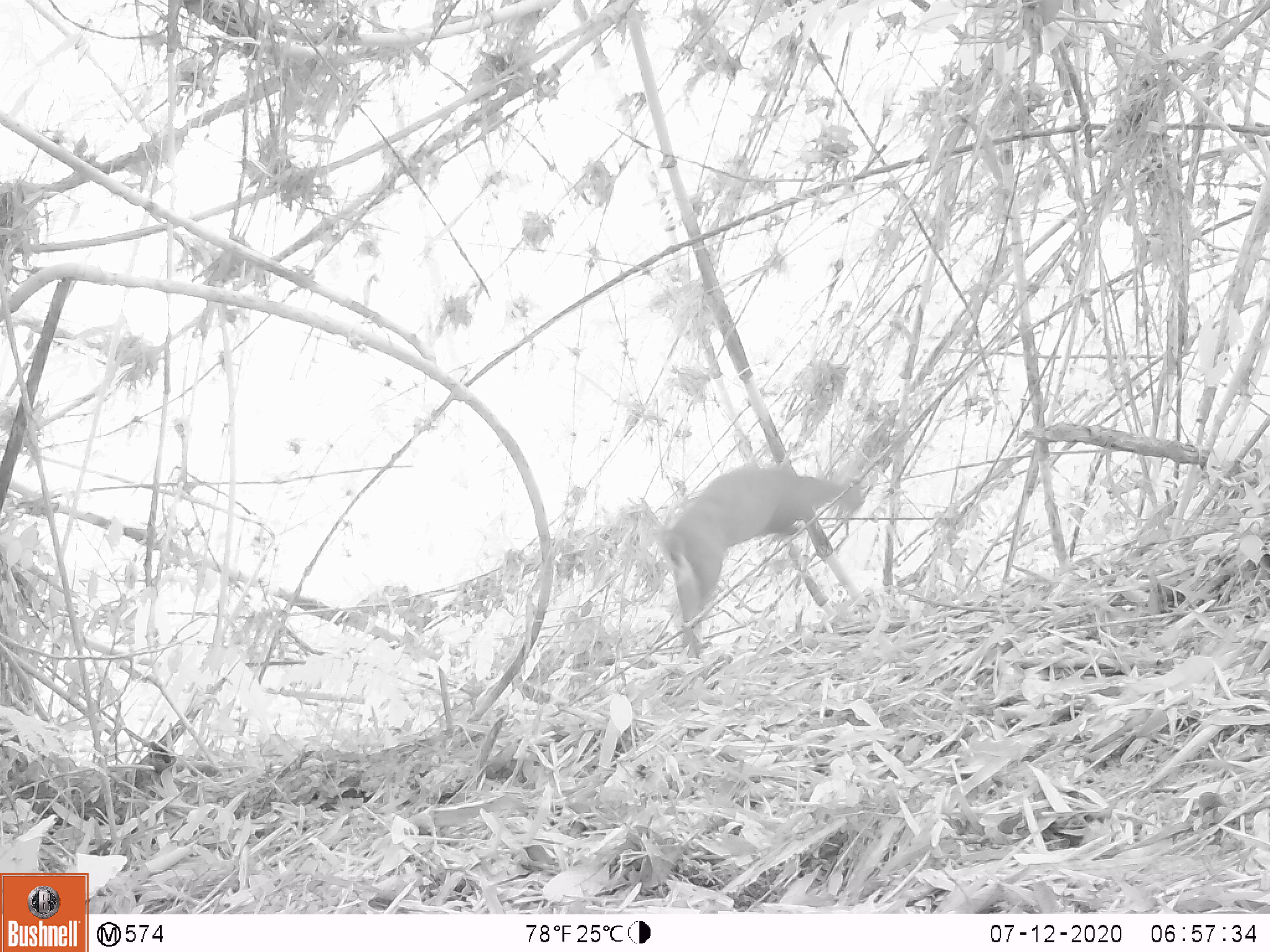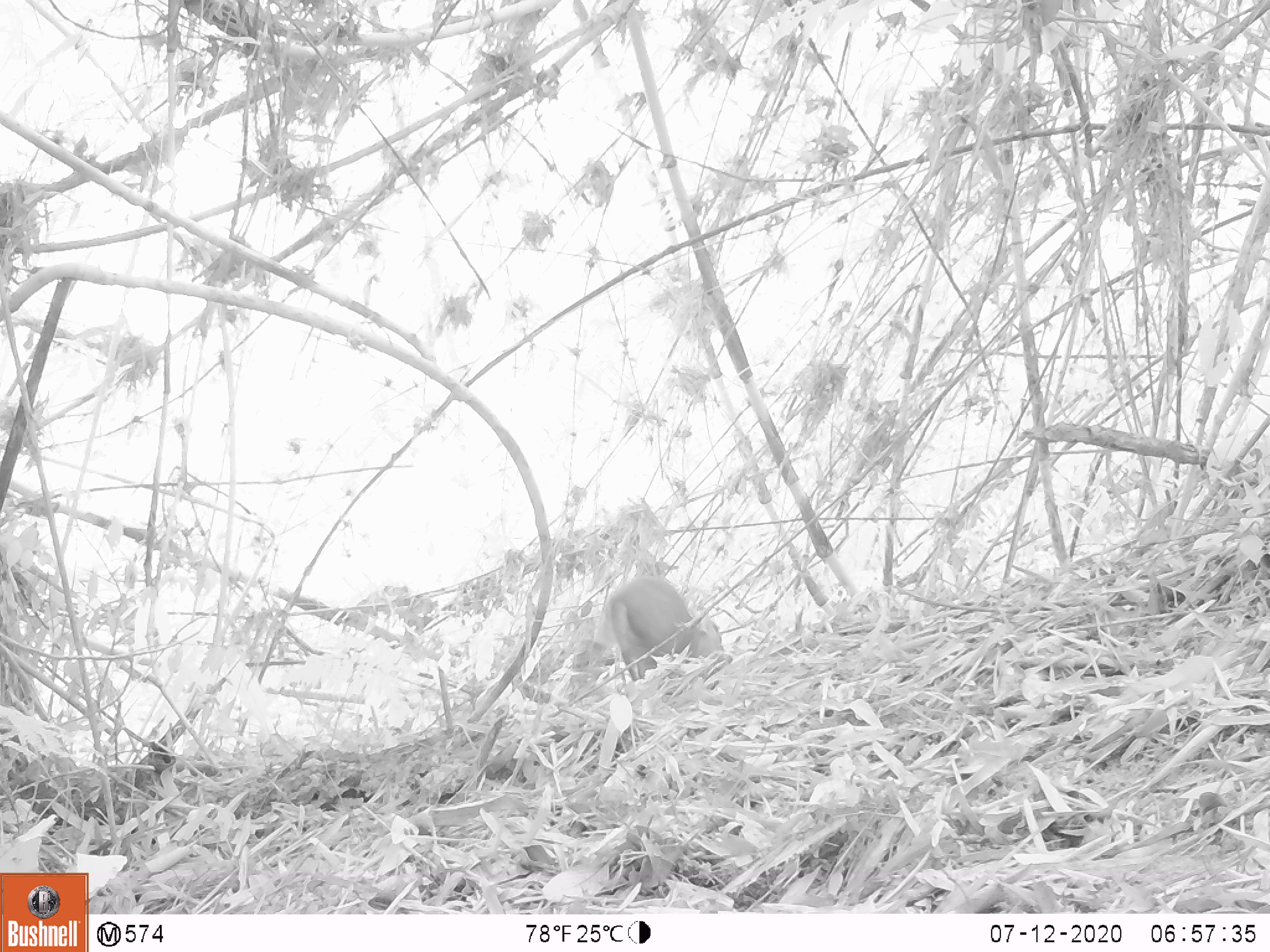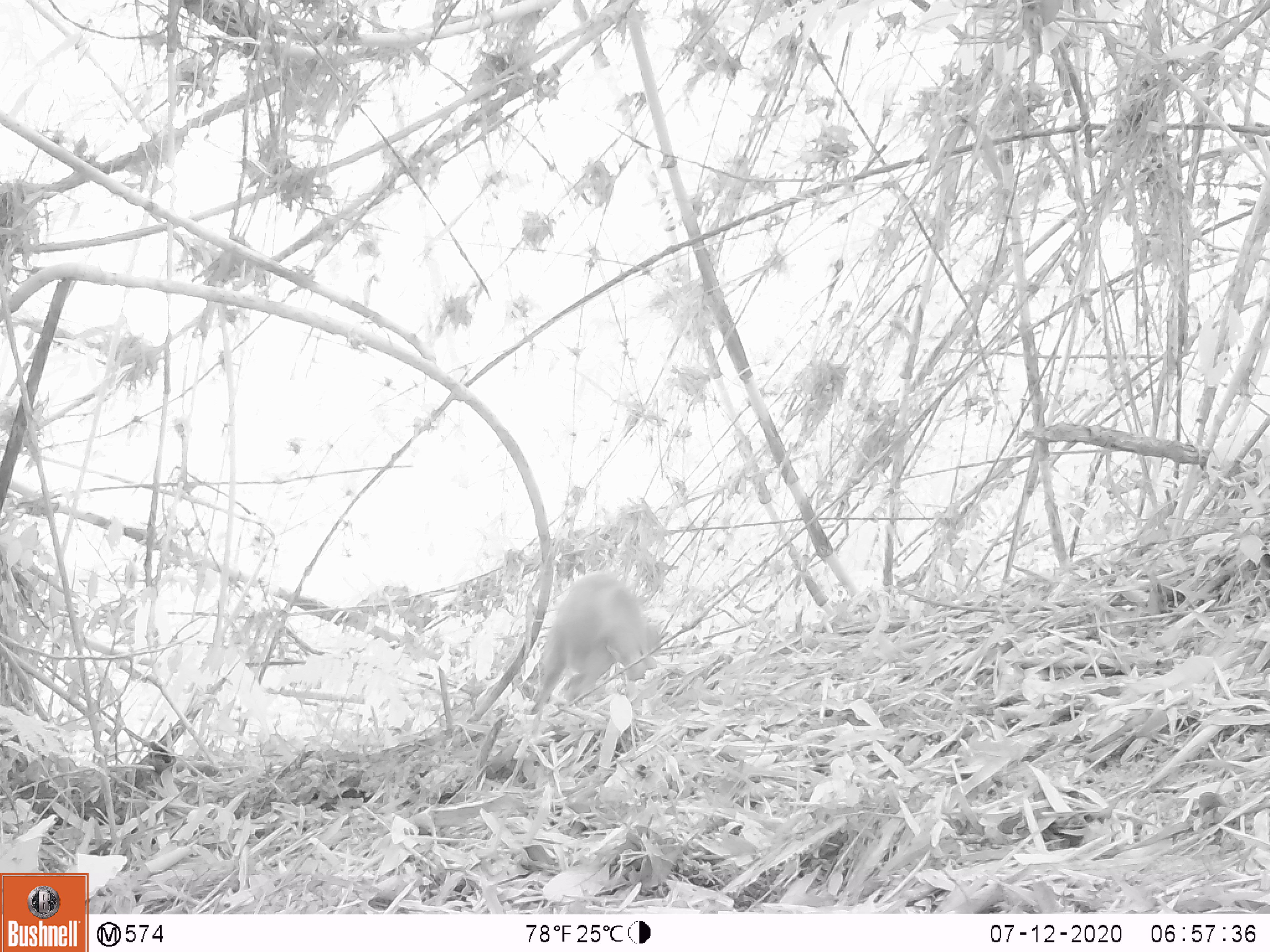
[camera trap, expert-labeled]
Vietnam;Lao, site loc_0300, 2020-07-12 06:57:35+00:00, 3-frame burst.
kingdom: Animalia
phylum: Chordata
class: Mammalia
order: Artiodactyla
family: Cervidae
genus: Muntiacus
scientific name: Muntiacus rooseveltorum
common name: roosevelt's muntjac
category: roosevelts muntjac group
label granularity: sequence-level